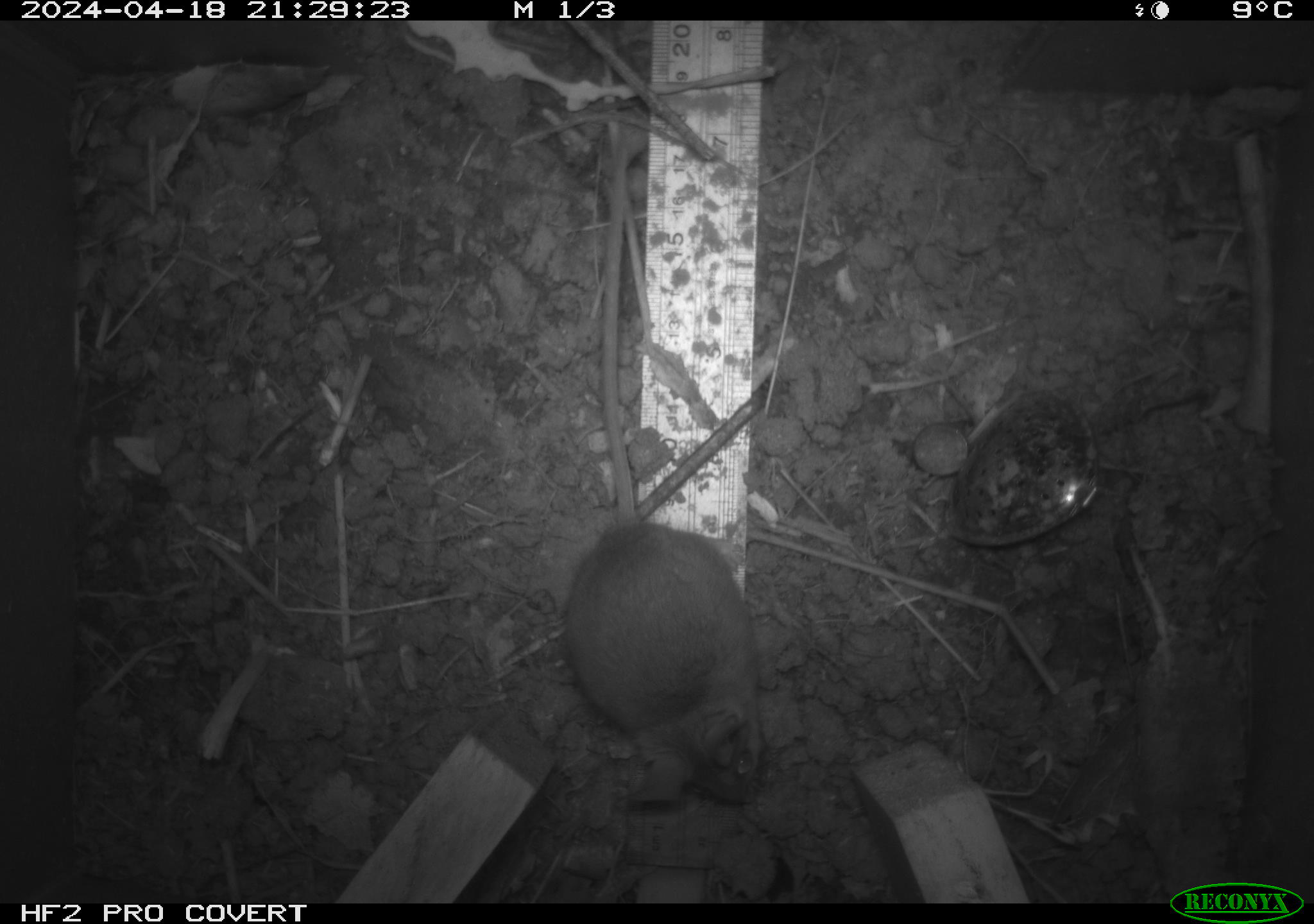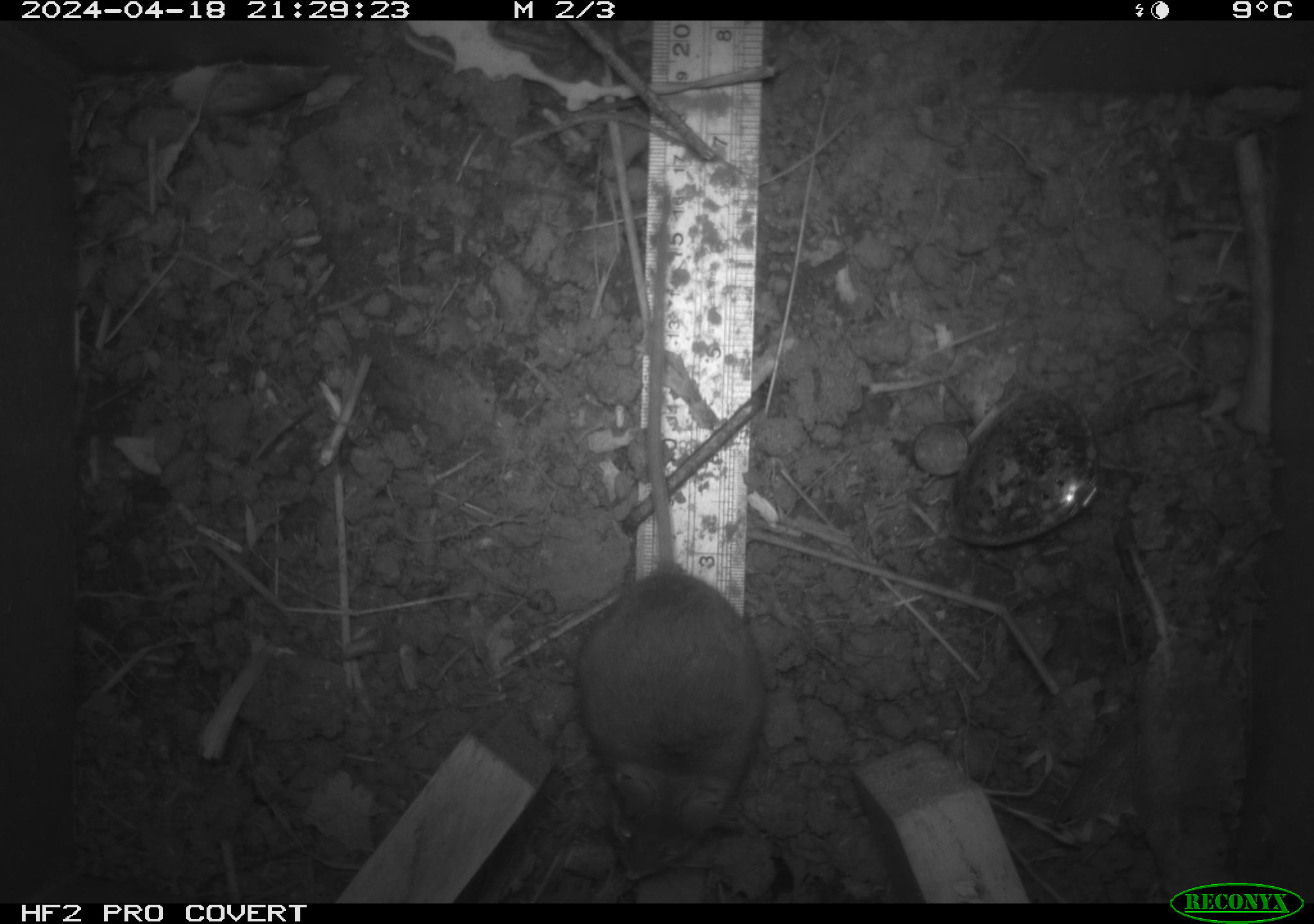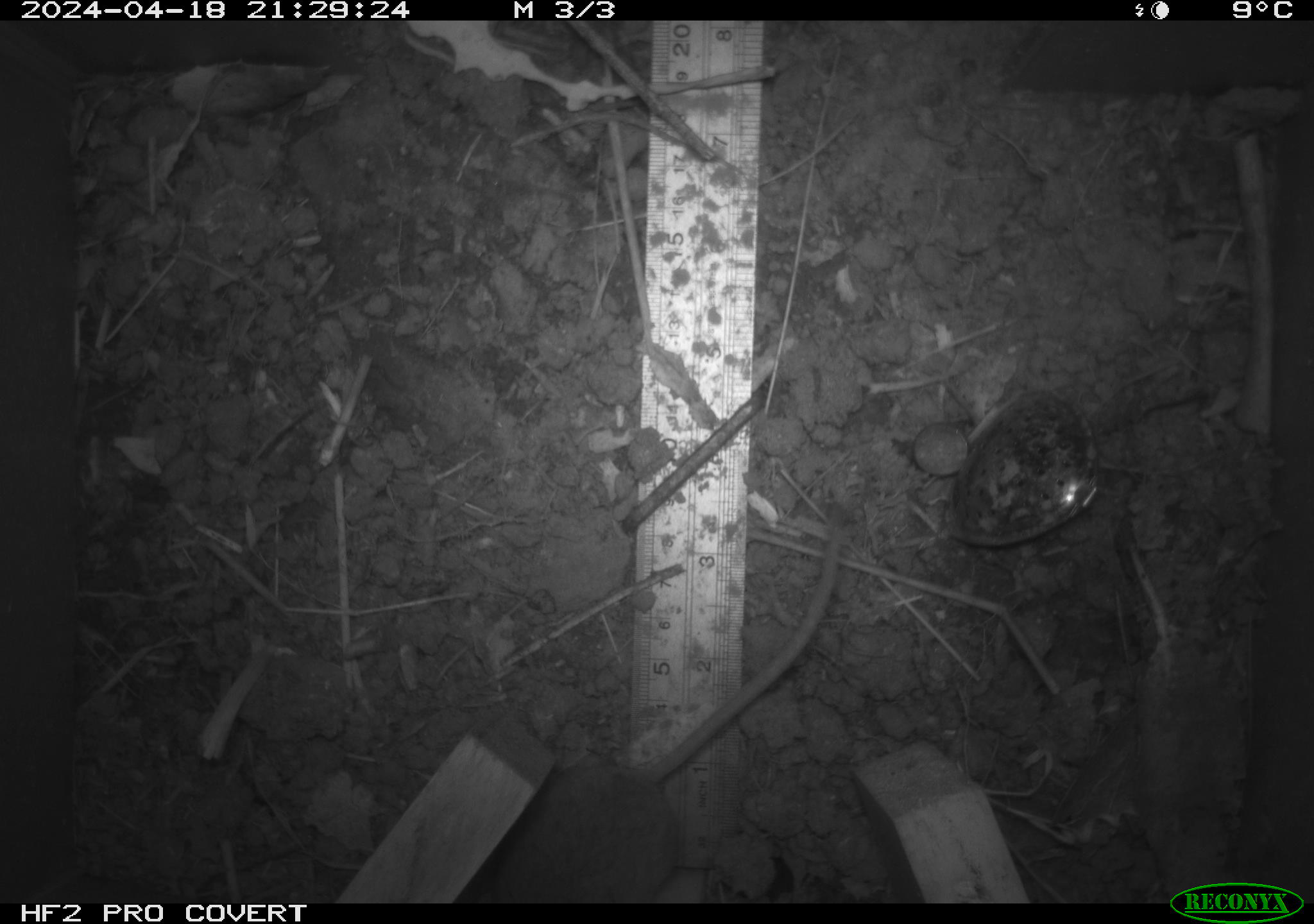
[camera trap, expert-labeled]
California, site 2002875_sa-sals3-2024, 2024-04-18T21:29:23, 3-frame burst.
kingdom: Animalia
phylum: Chordata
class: Mammalia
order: Rodentia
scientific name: Rodentia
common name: mouse species